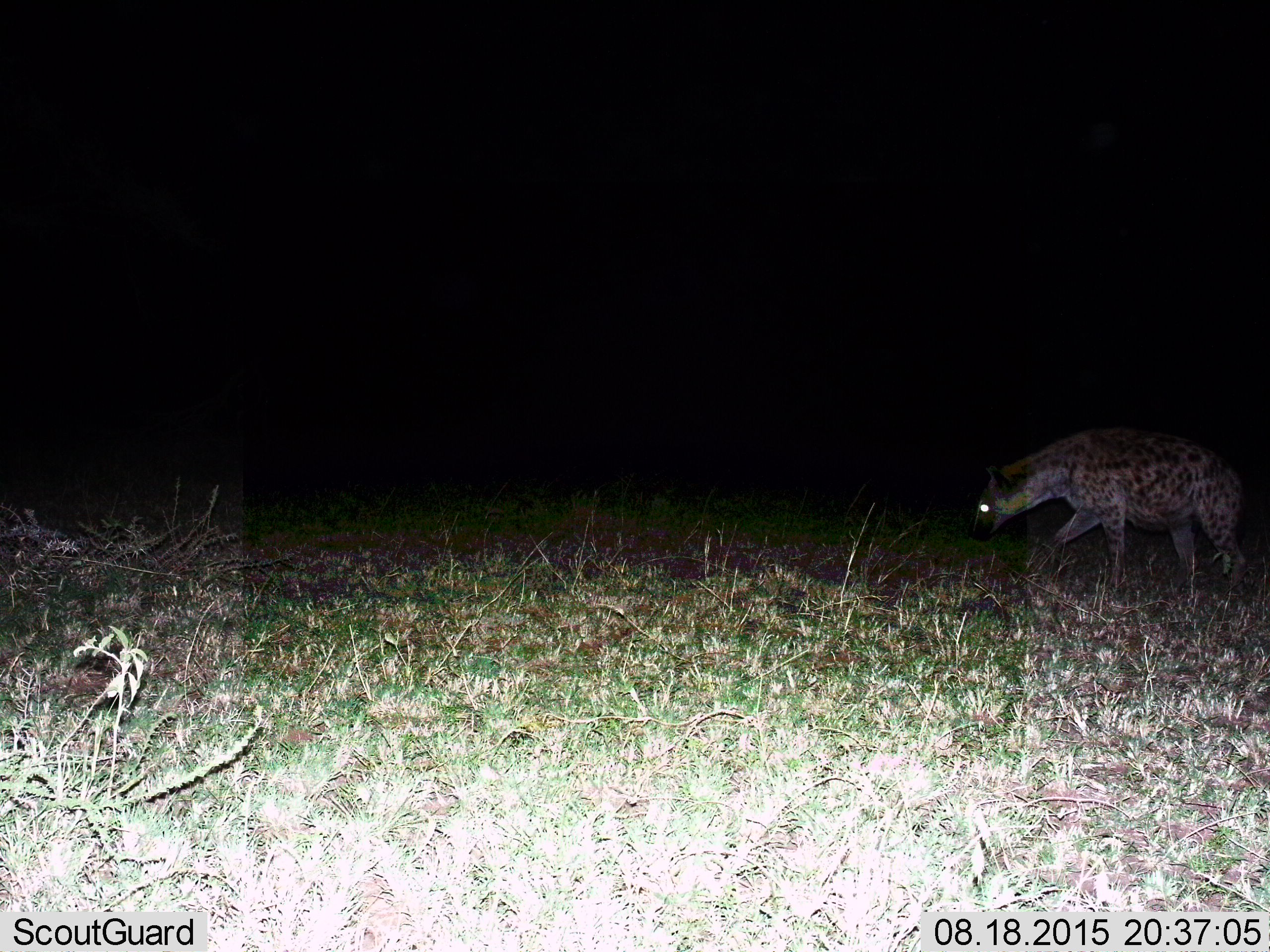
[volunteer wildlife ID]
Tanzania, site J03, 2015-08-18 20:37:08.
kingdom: Animalia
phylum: Chordata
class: Mammalia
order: Carnivora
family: Hyaenidae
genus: Crocuta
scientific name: Crocuta crocuta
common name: spotted hyena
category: hyenaspotted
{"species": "hyenaspotted (spotted hyena) (Crocuta crocuta)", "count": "1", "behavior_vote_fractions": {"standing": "11%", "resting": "0%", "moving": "89%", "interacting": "0%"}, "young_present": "0%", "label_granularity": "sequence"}